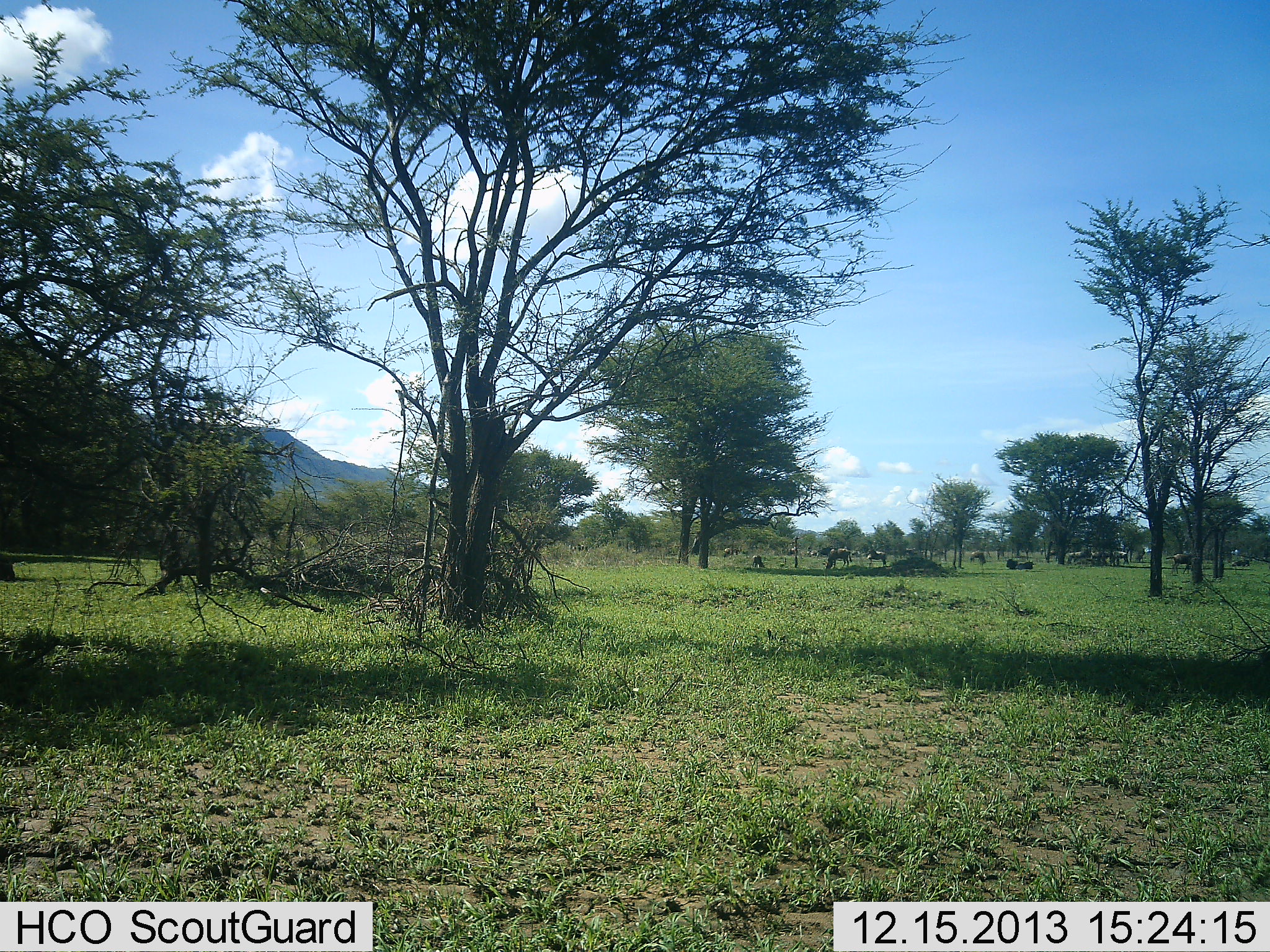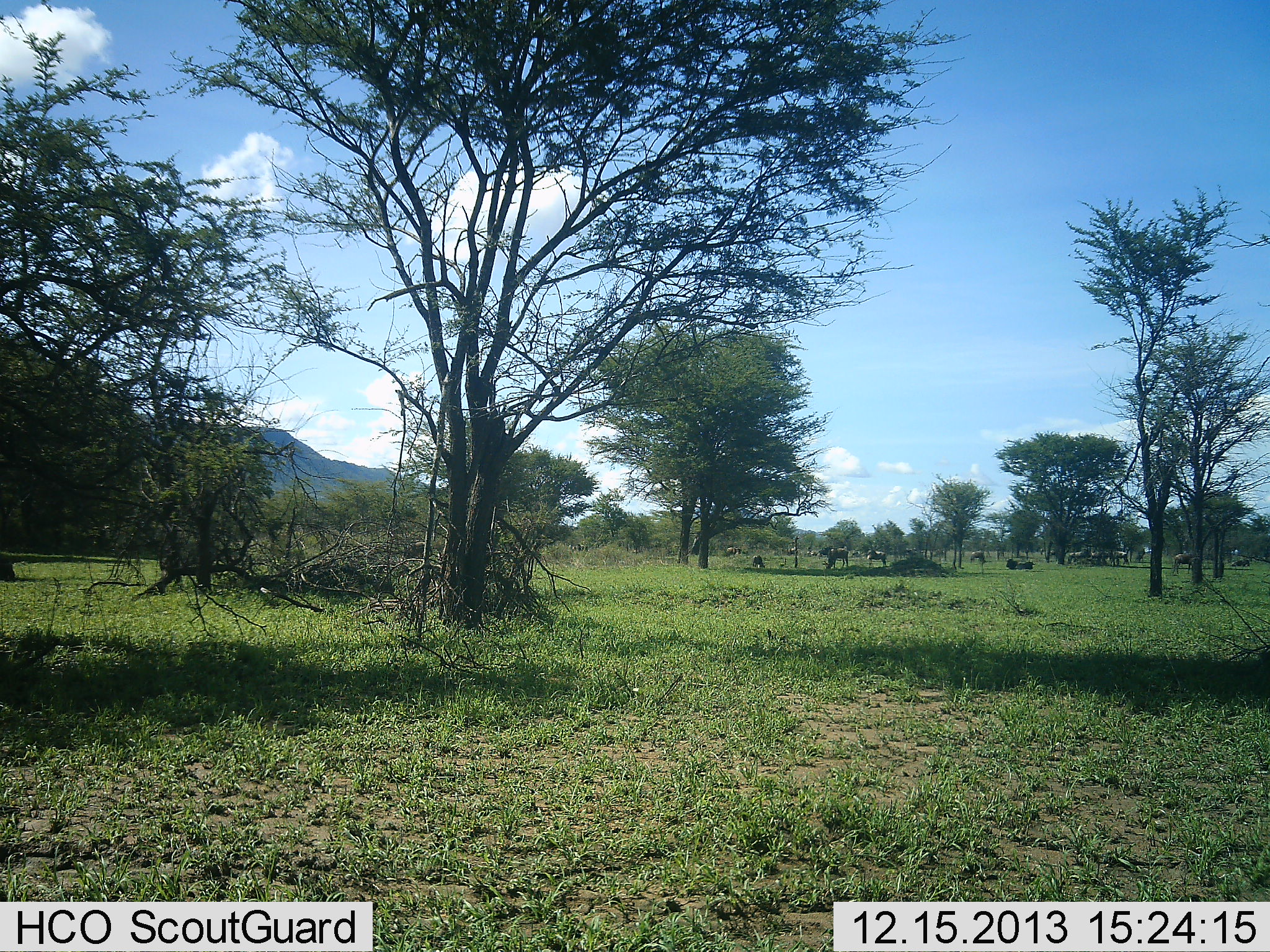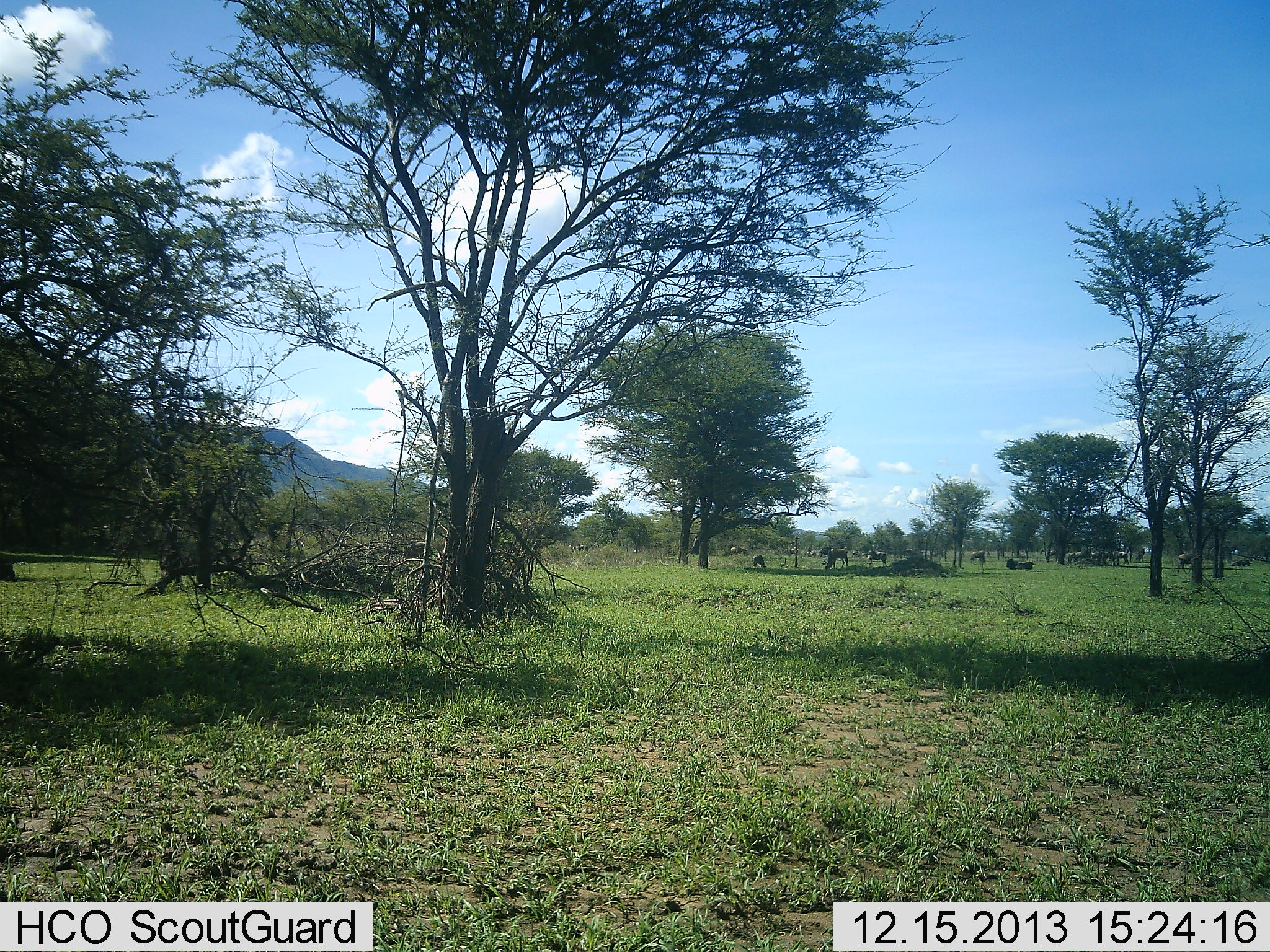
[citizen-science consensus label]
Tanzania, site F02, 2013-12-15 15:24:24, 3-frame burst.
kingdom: Animalia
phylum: Chordata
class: Mammalia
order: Artiodactyla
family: Bovidae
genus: Connochaetes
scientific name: Connochaetes taurinus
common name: blue wildebeest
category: wildebeest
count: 11-50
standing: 40%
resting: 20%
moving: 0%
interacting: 0%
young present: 0%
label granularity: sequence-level